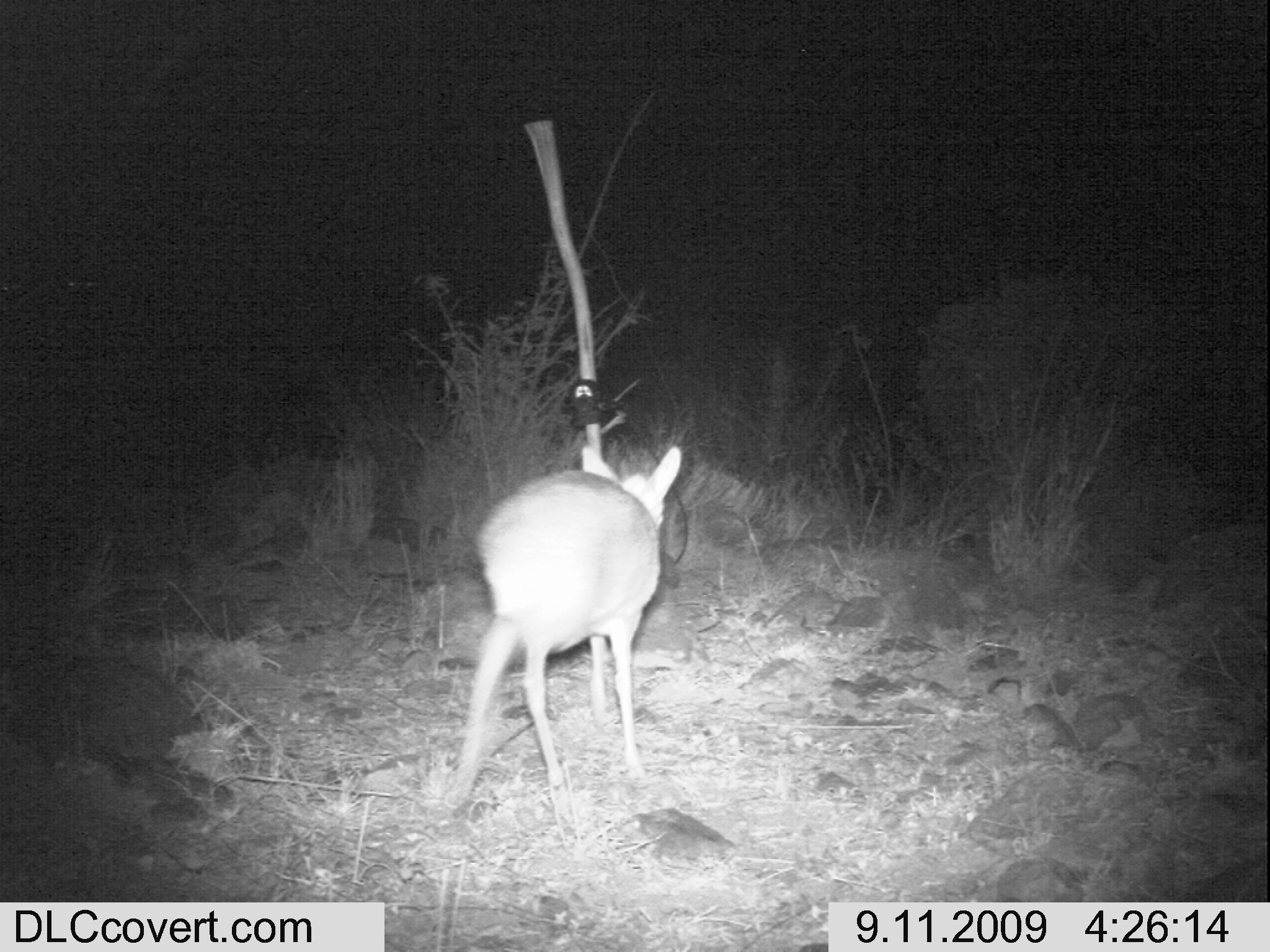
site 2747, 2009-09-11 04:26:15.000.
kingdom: Animalia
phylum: Chordata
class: Mammalia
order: Artiodactyla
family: Bovidae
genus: Madoqua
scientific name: Madoqua guentheri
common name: günther's dik-dik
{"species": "Madoqua guentheri (günther's dik-dik)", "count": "1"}